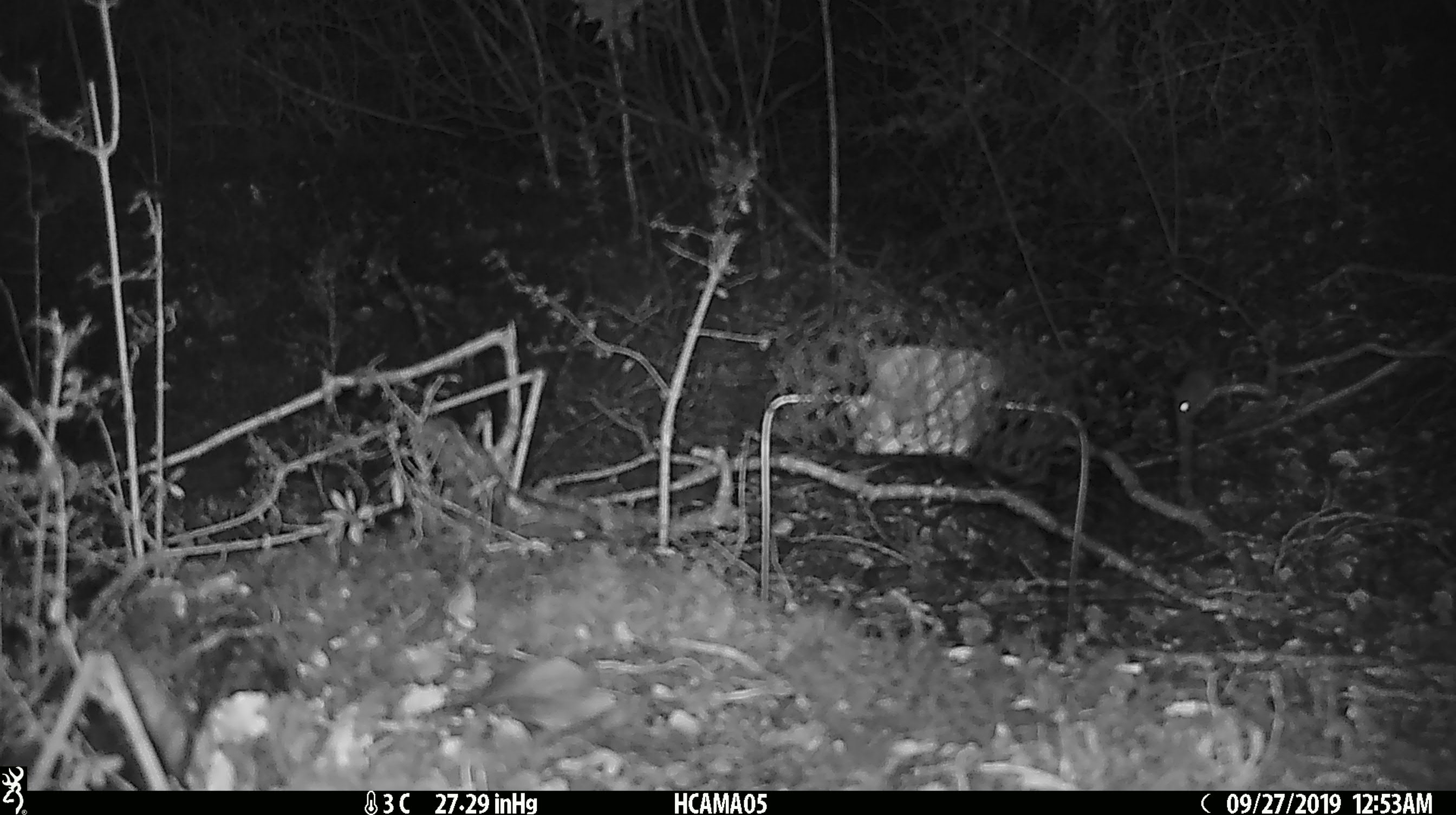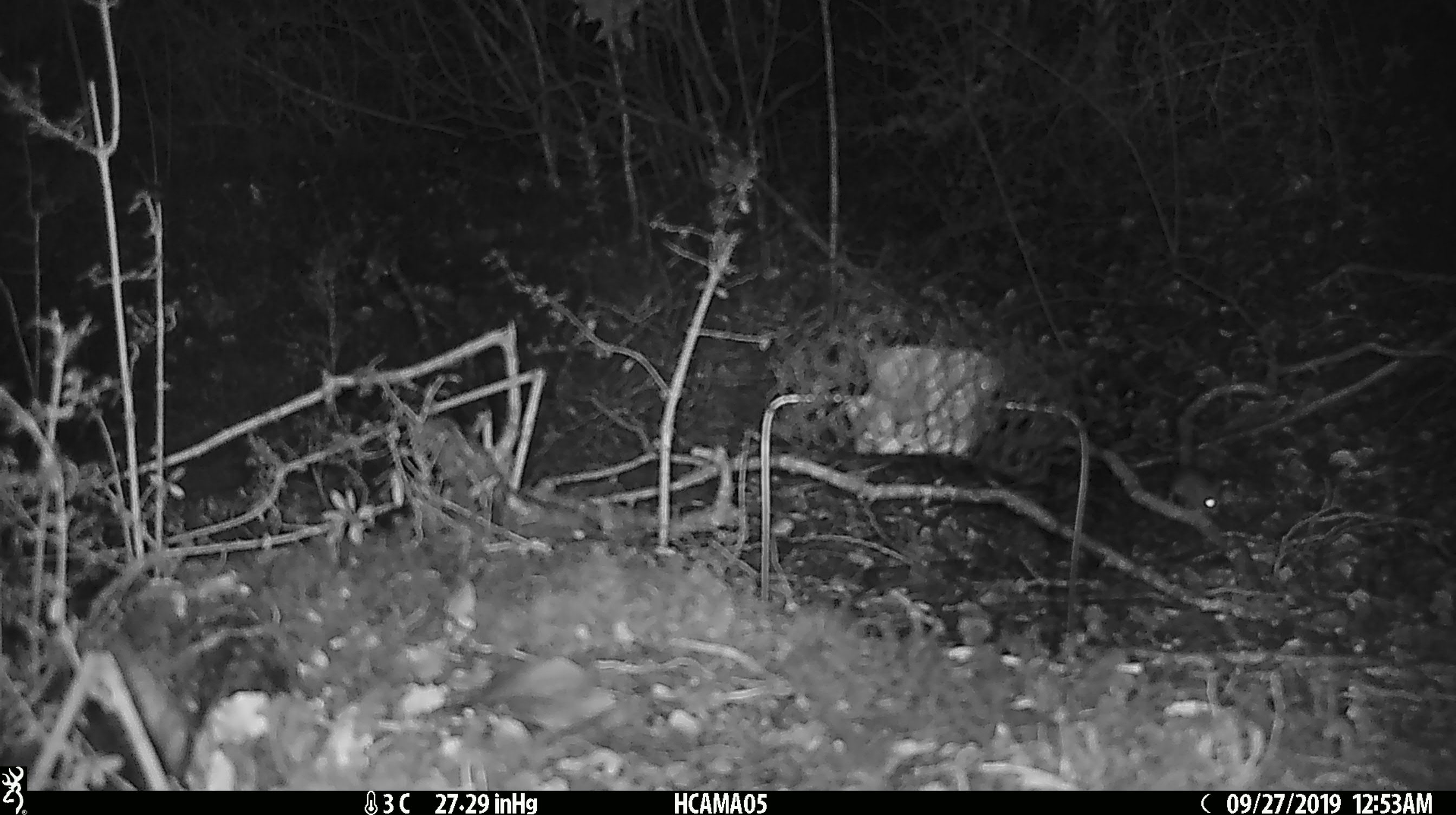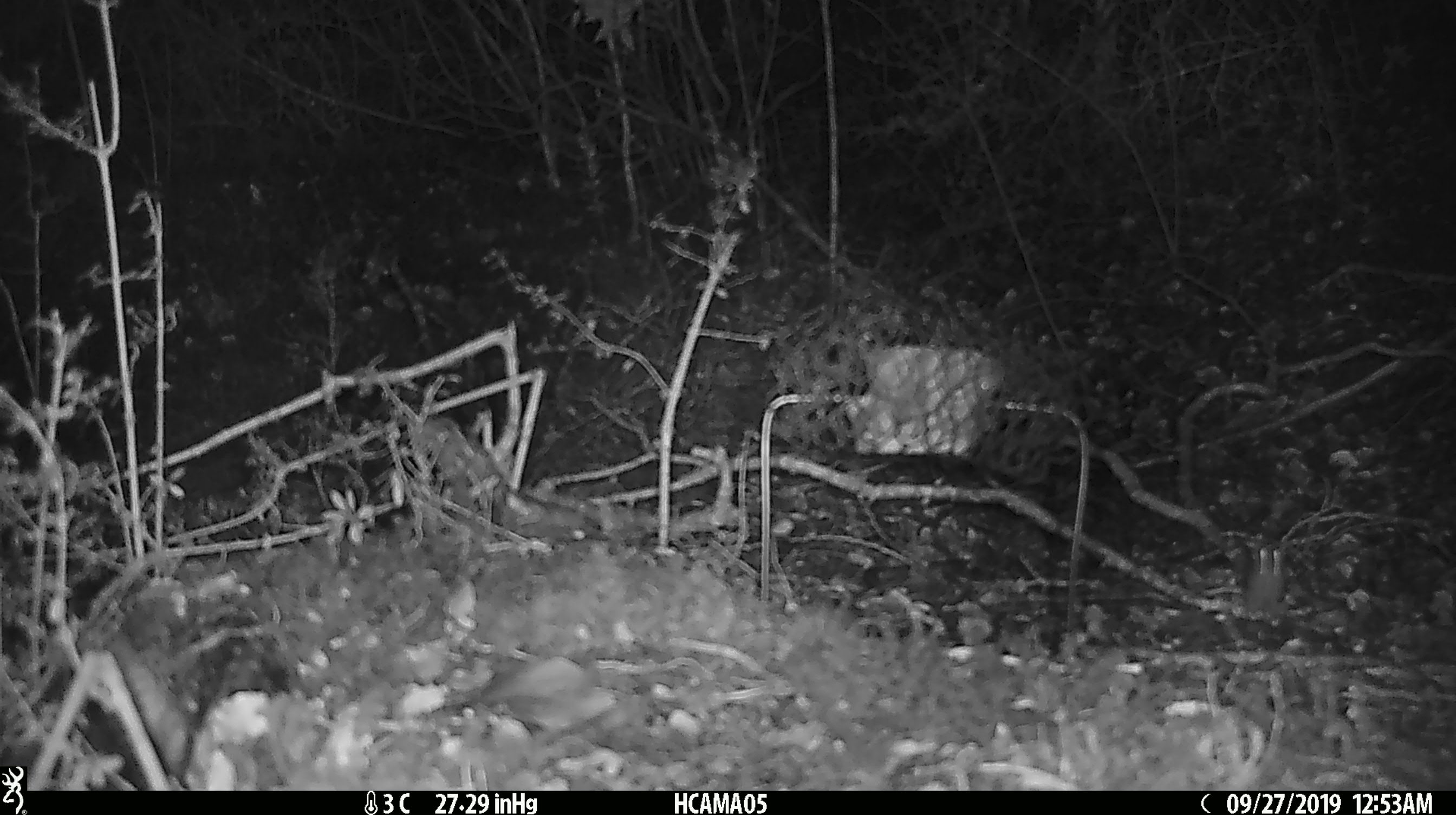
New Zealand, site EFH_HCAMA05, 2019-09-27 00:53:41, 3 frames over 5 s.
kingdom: Animalia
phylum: Chordata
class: Mammalia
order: Rodentia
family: Muridae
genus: Mus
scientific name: Mus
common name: mouse